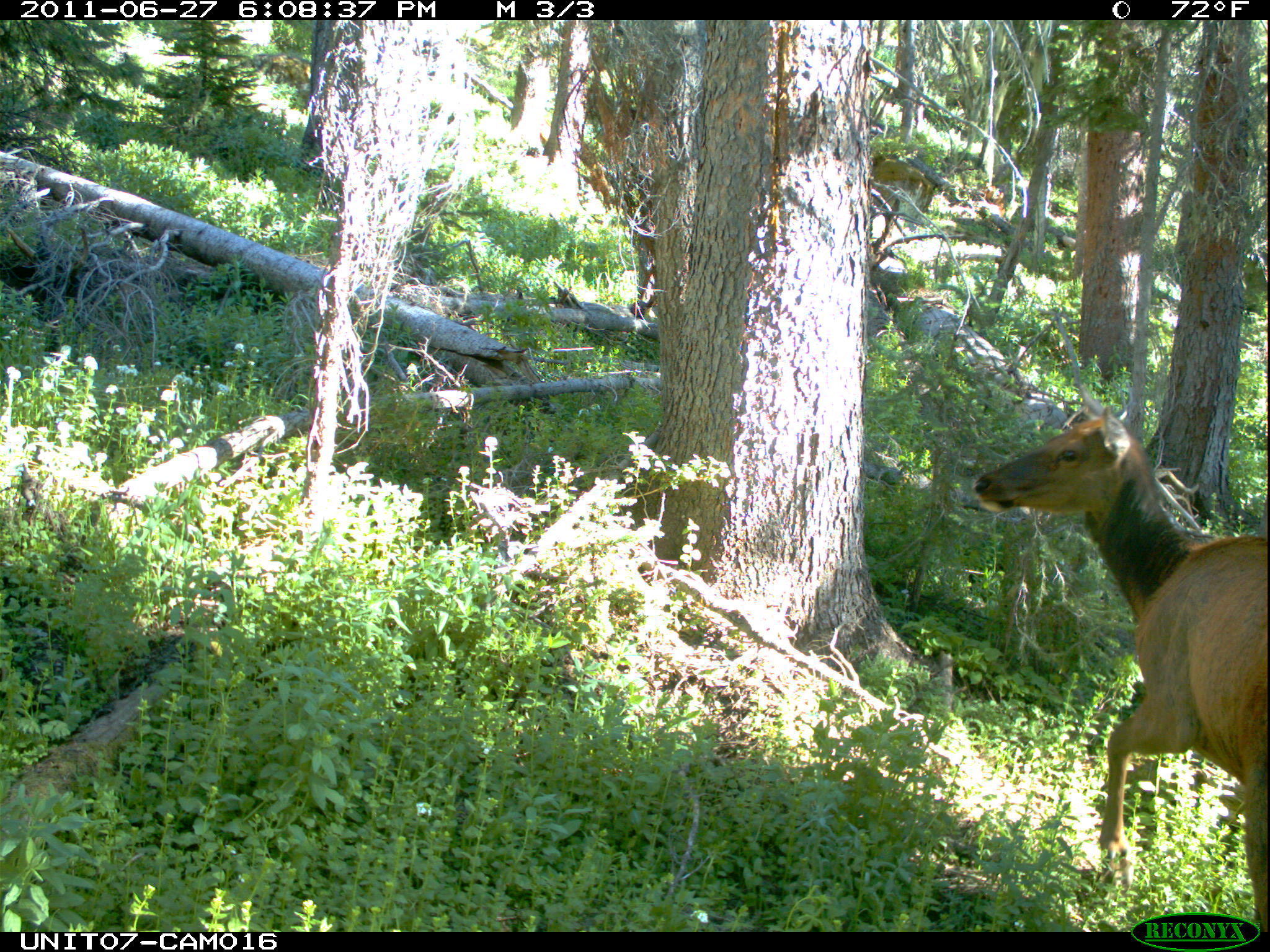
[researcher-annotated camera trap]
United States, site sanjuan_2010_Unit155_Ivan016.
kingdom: Animalia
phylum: Chordata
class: Mammalia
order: Artiodactyla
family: Cervidae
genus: Cervus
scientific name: Cervus elaphus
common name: red deer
Cervus elaphus (red deer).